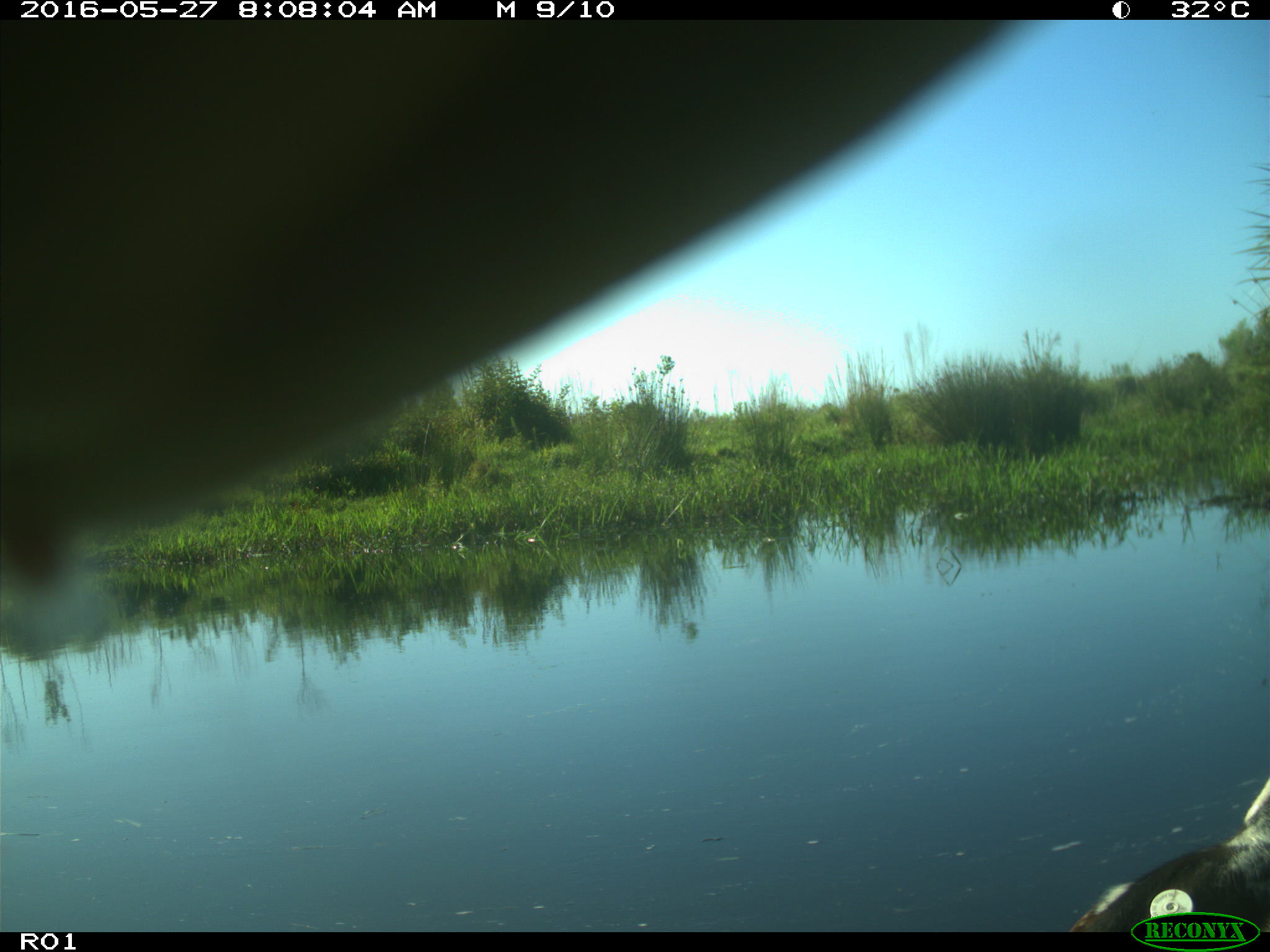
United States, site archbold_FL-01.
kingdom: Animalia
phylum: Chordata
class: Mammalia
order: Artiodactyla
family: Bovidae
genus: Bos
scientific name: Bos taurus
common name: domestic cow